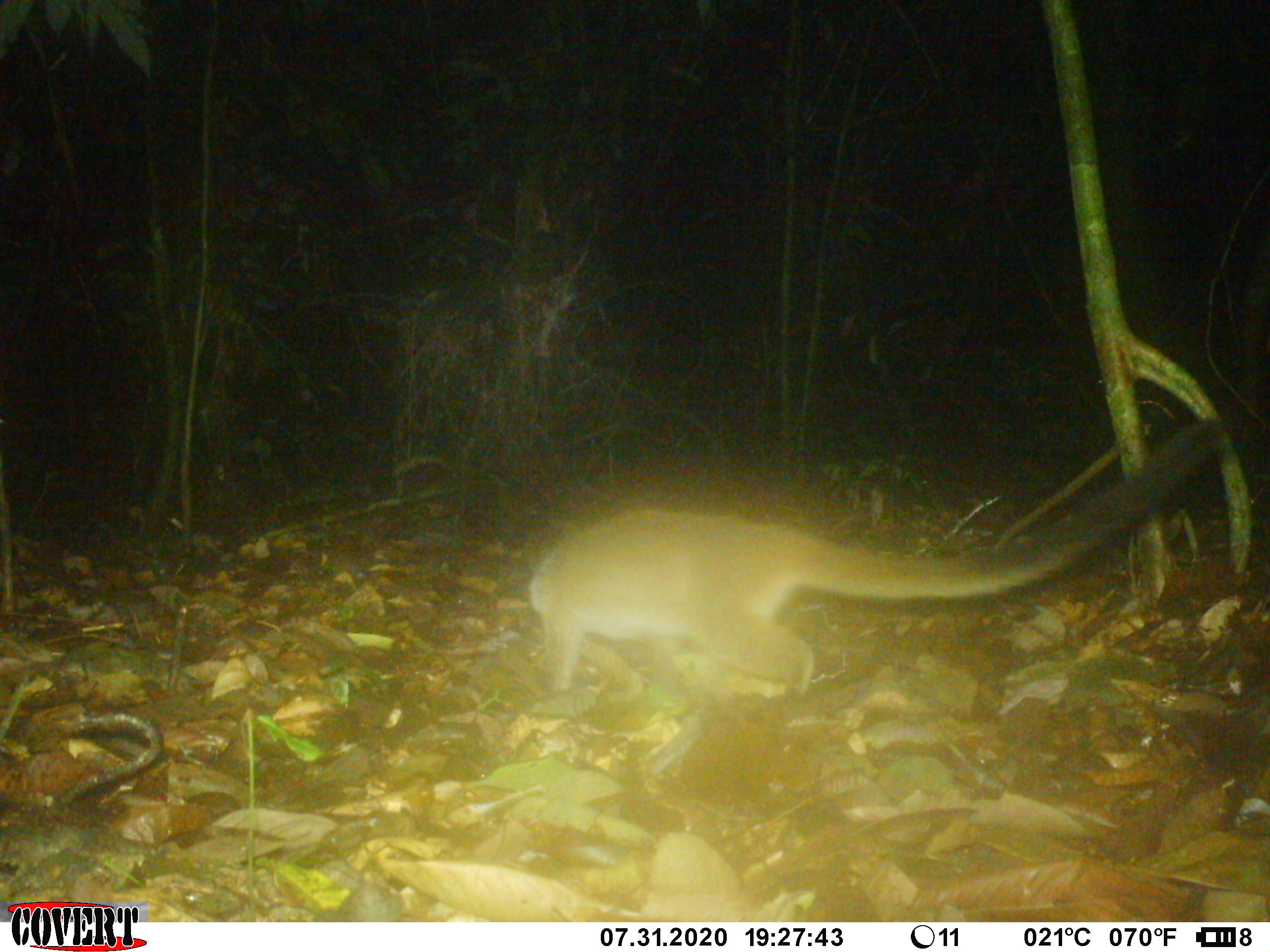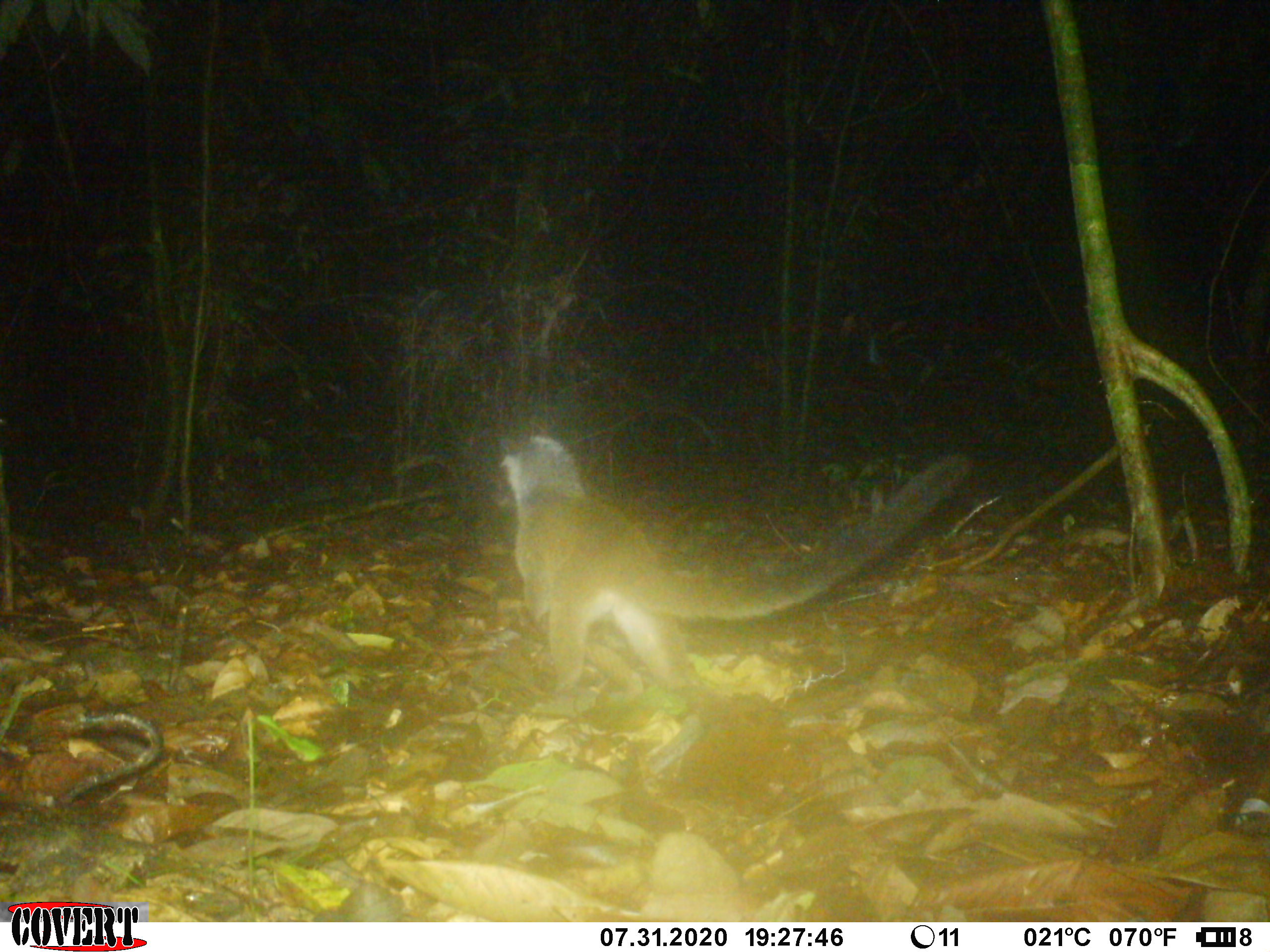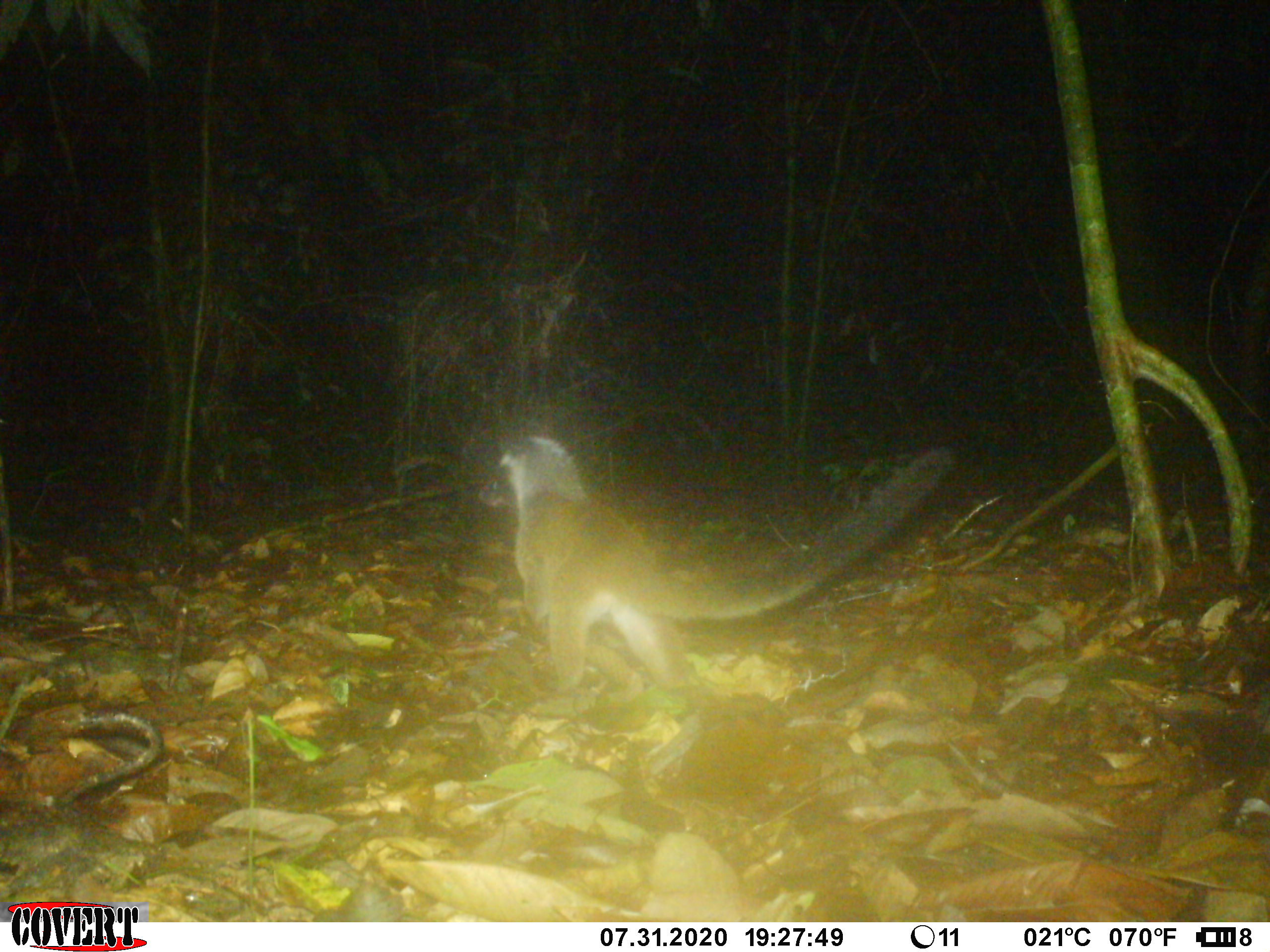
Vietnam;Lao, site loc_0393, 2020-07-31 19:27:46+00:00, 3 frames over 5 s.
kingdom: Animalia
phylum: Chordata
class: Mammalia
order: Carnivora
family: Viverridae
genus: Paguma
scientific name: Paguma larvata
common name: masked palm civet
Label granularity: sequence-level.